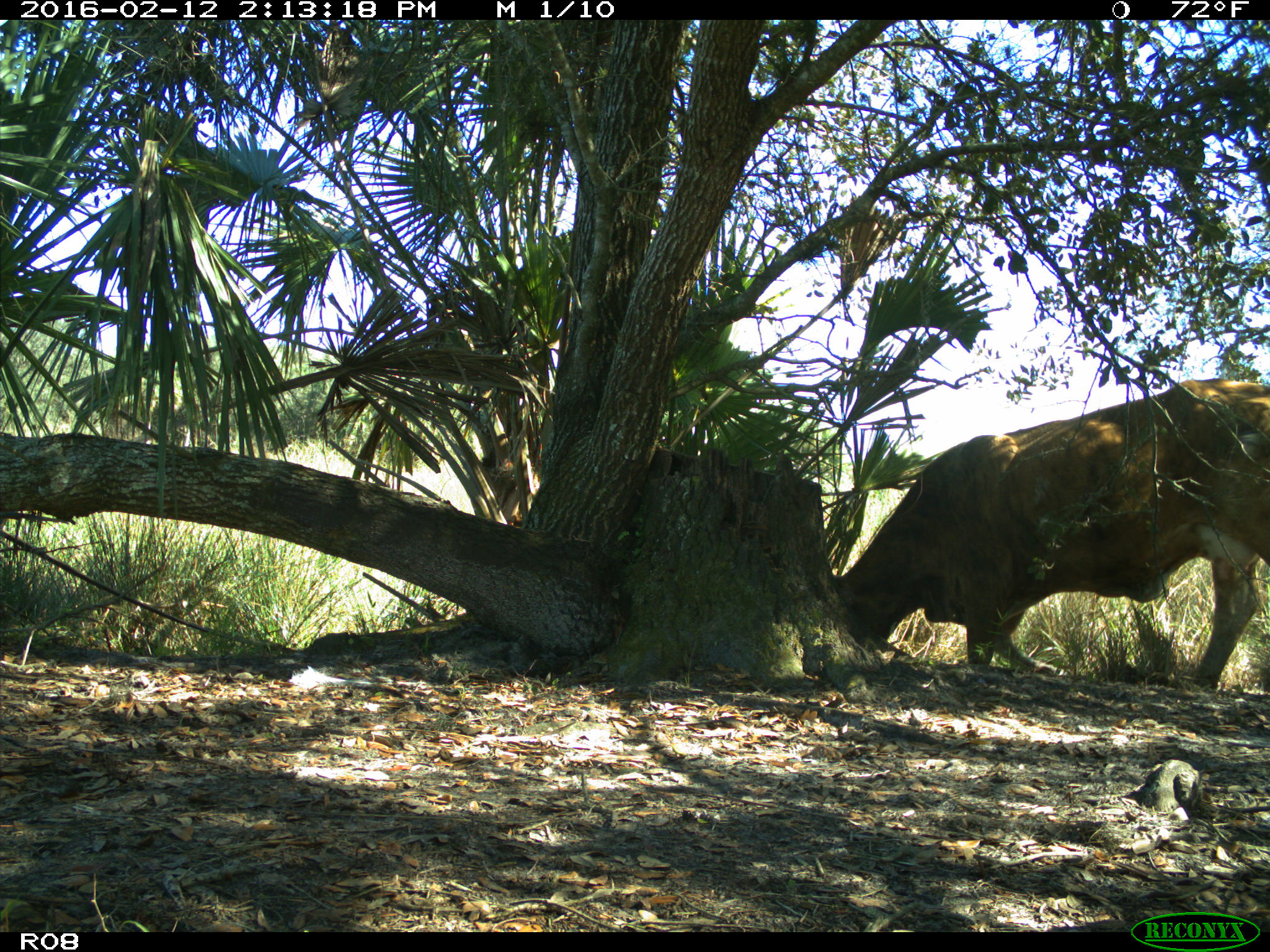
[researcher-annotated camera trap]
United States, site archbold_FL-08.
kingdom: Animalia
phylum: Chordata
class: Mammalia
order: Artiodactyla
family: Bovidae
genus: Bos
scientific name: Bos taurus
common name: domestic cow